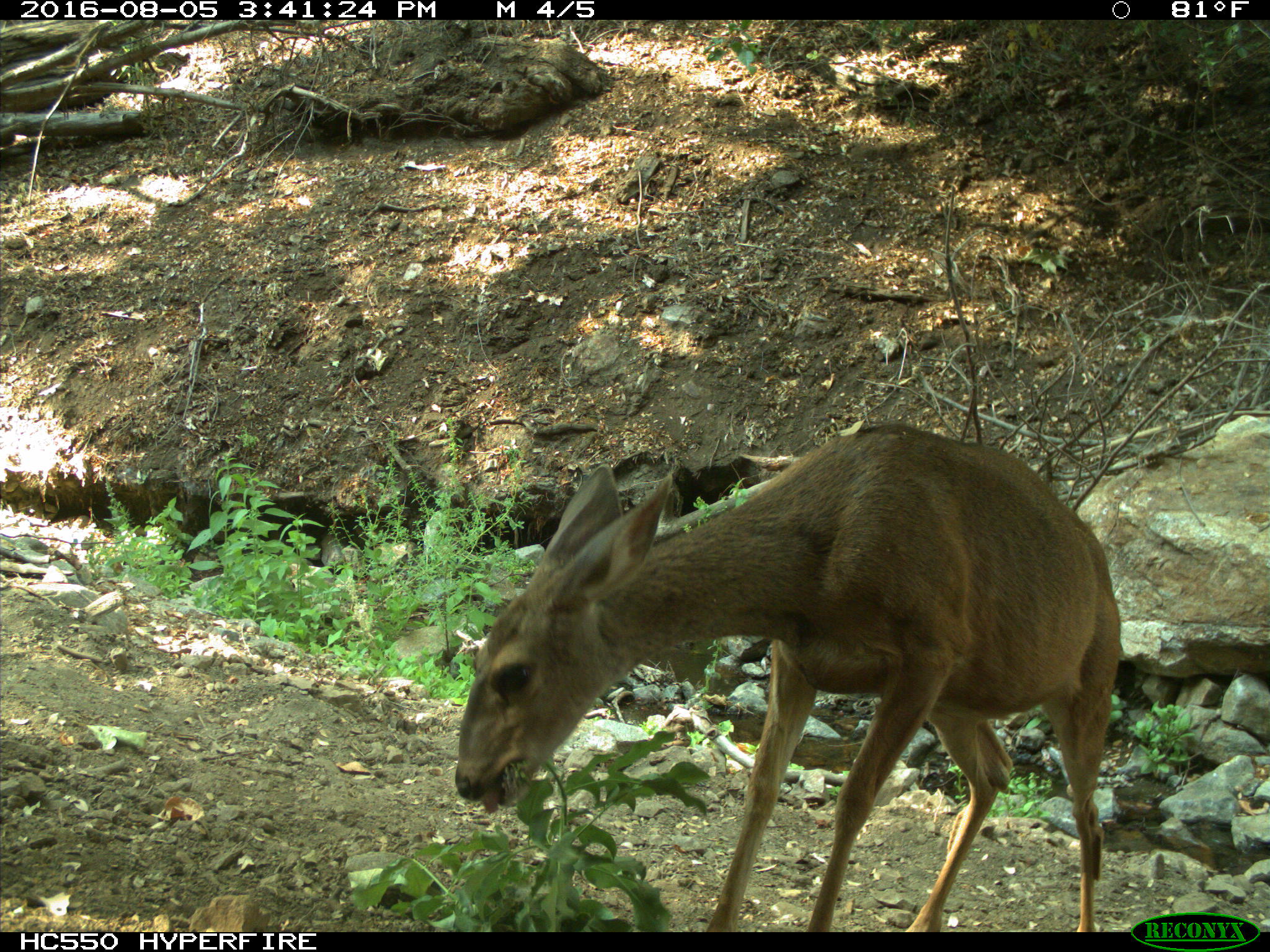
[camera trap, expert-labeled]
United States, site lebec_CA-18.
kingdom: Animalia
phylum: Chordata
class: Mammalia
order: Artiodactyla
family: Cervidae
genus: Odocoileus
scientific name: Odocoileus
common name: deer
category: unidentified deer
Unidentified deer (deer) (Odocoileus).